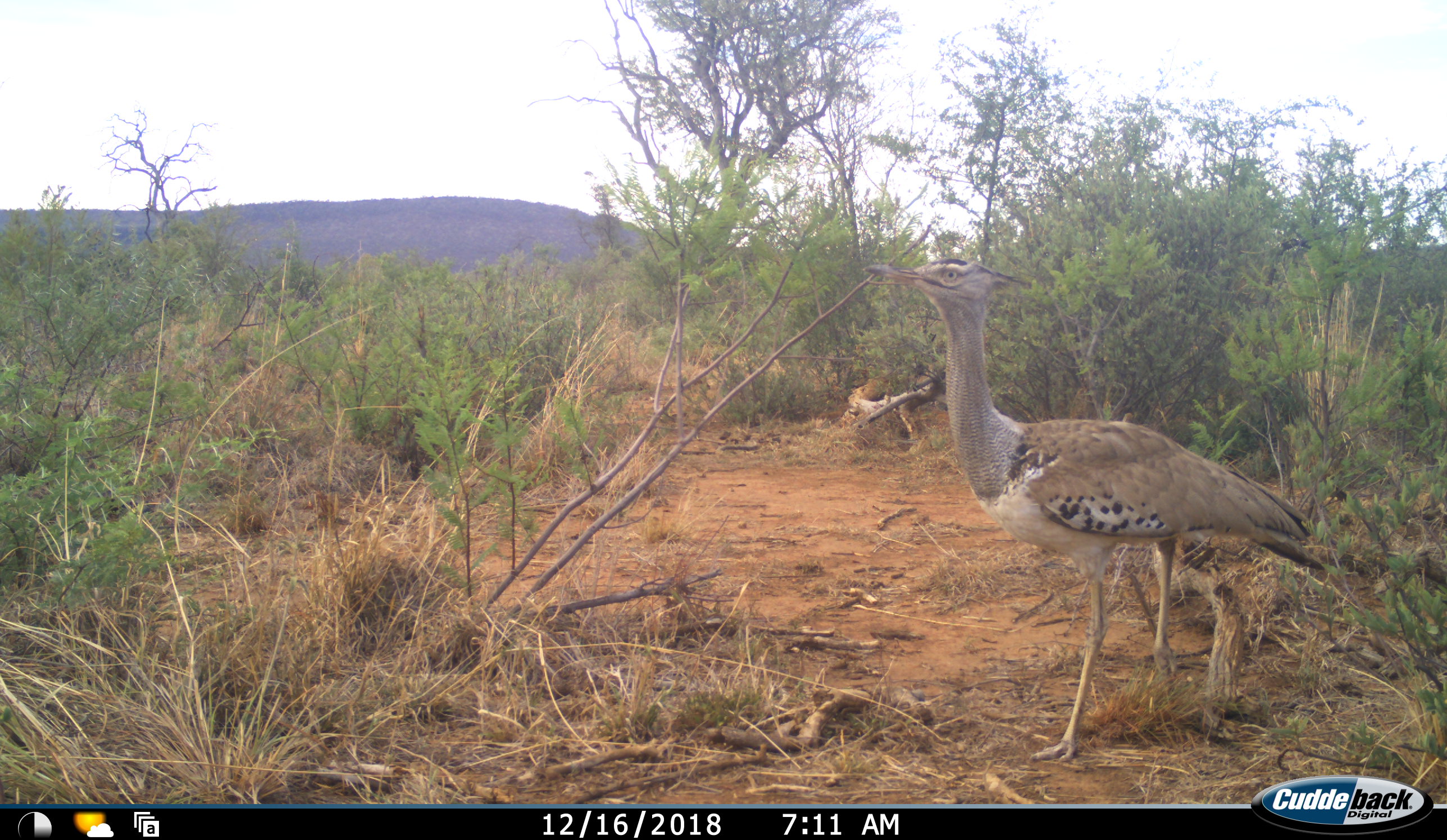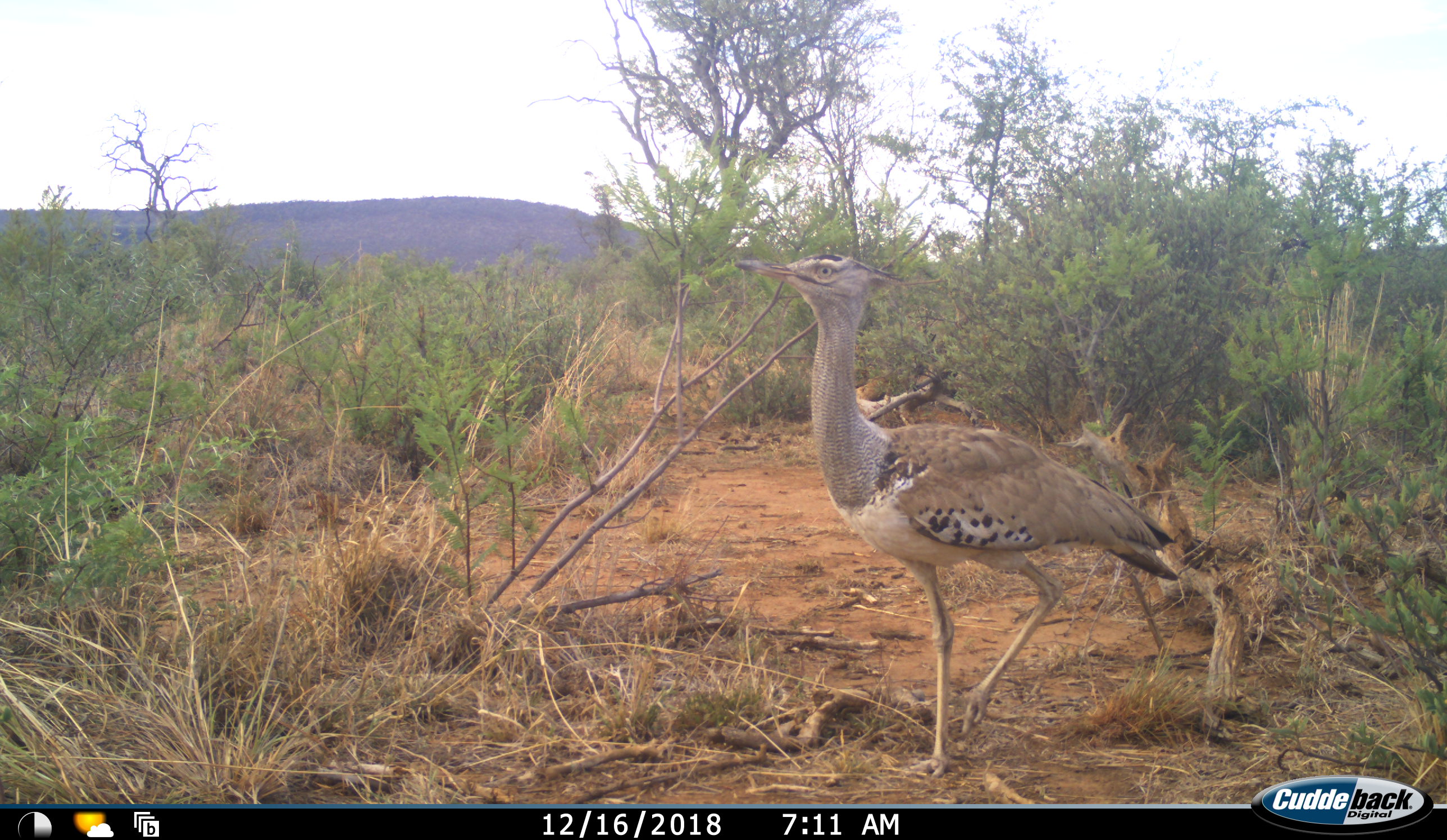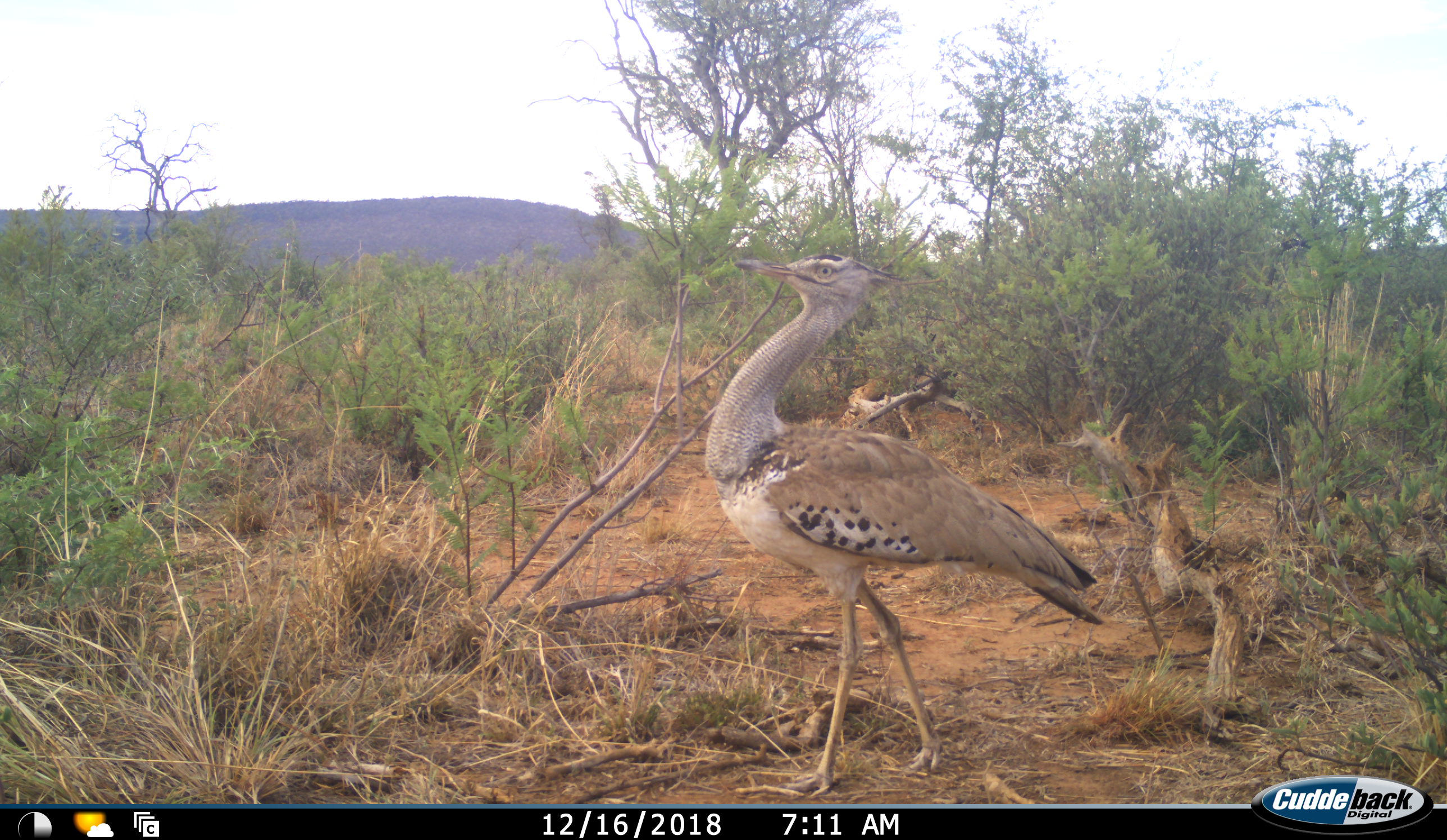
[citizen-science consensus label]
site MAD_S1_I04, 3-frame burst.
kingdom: Animalia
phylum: Chordata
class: Aves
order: Otidiformes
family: Otididae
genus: Ardeotis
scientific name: Ardeotis kori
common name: kori bustard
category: bustardkori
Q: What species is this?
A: Bustardkori (kori bustard) (Ardeotis kori).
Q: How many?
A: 1.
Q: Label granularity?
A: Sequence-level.